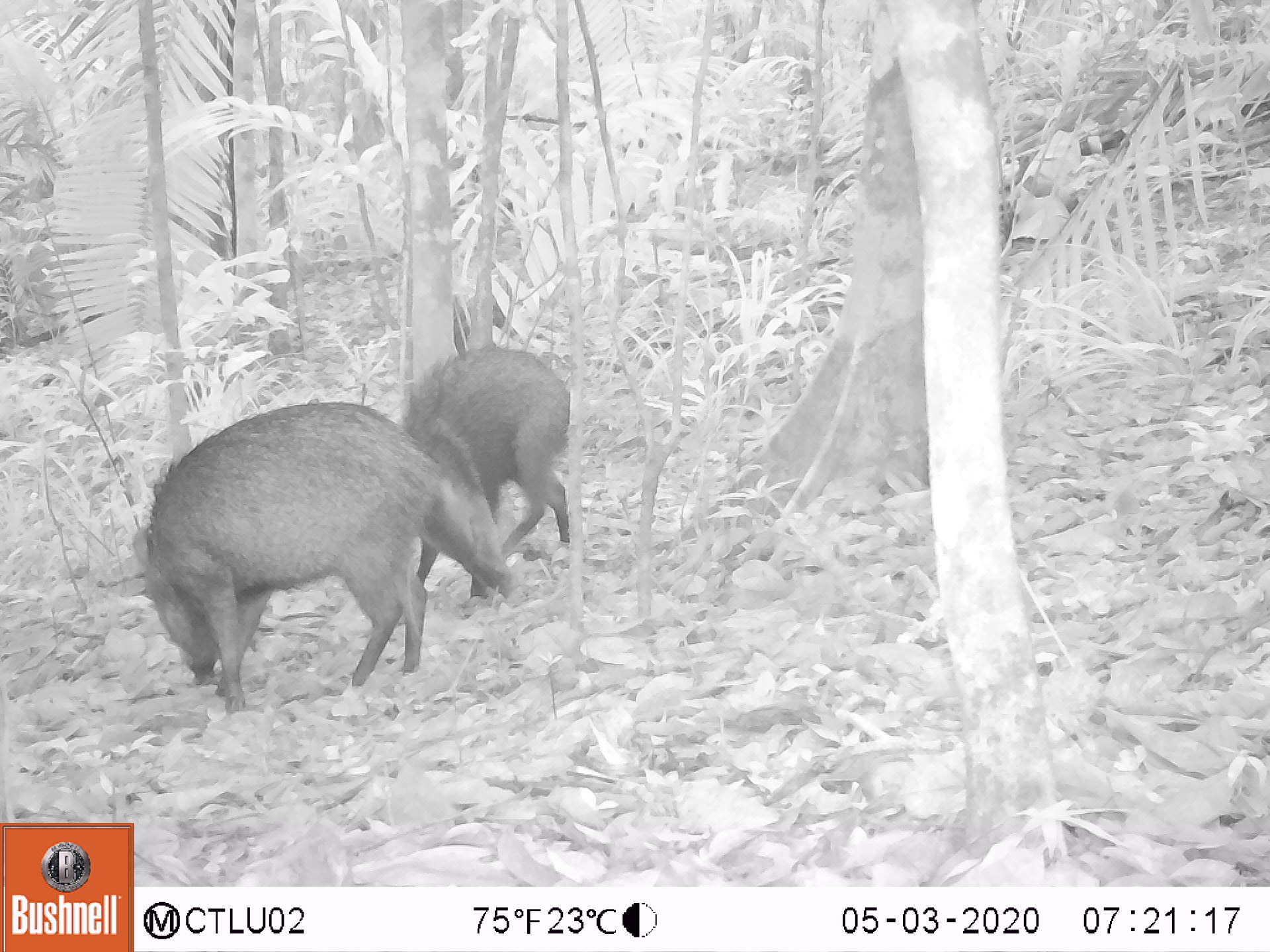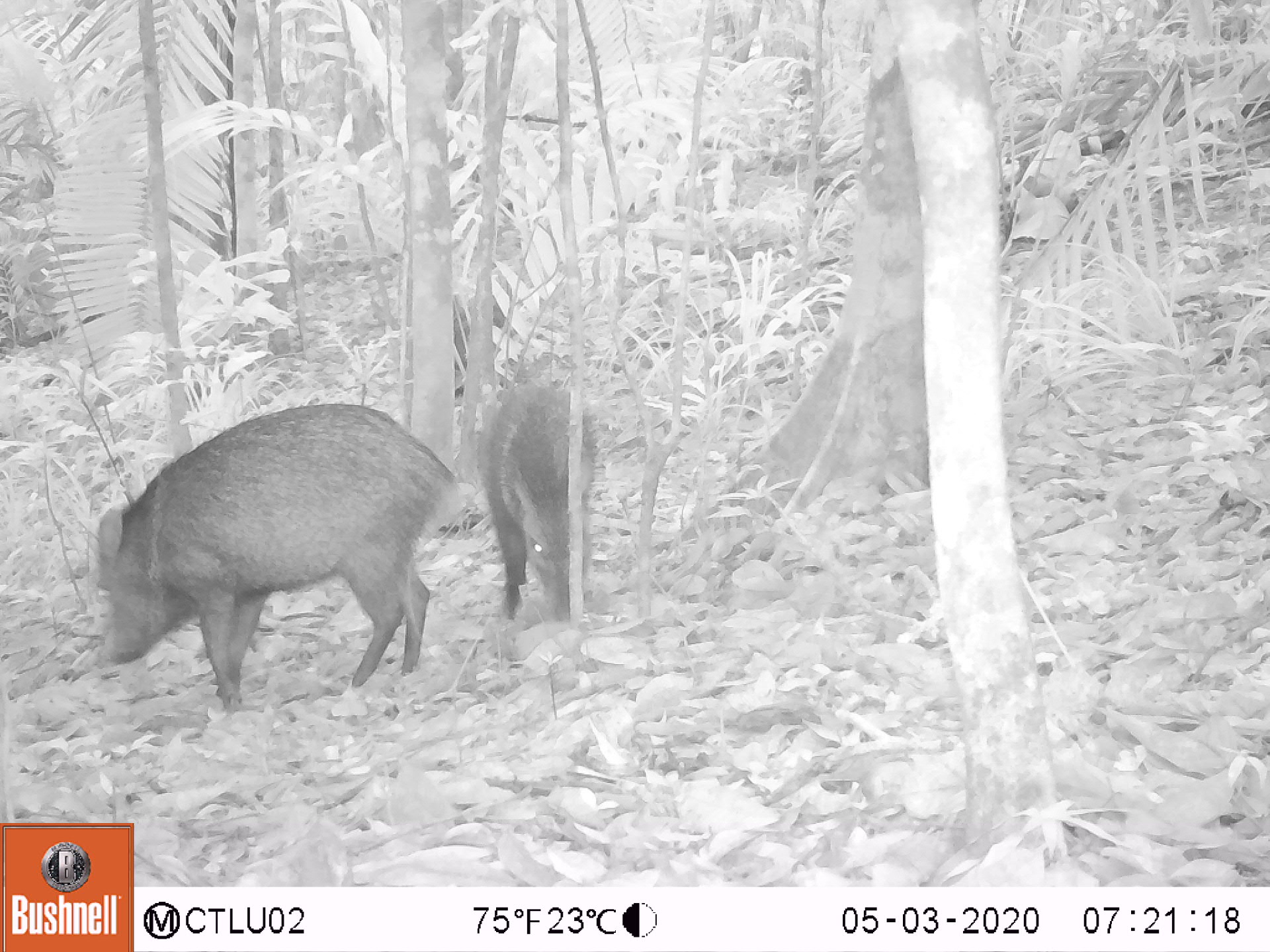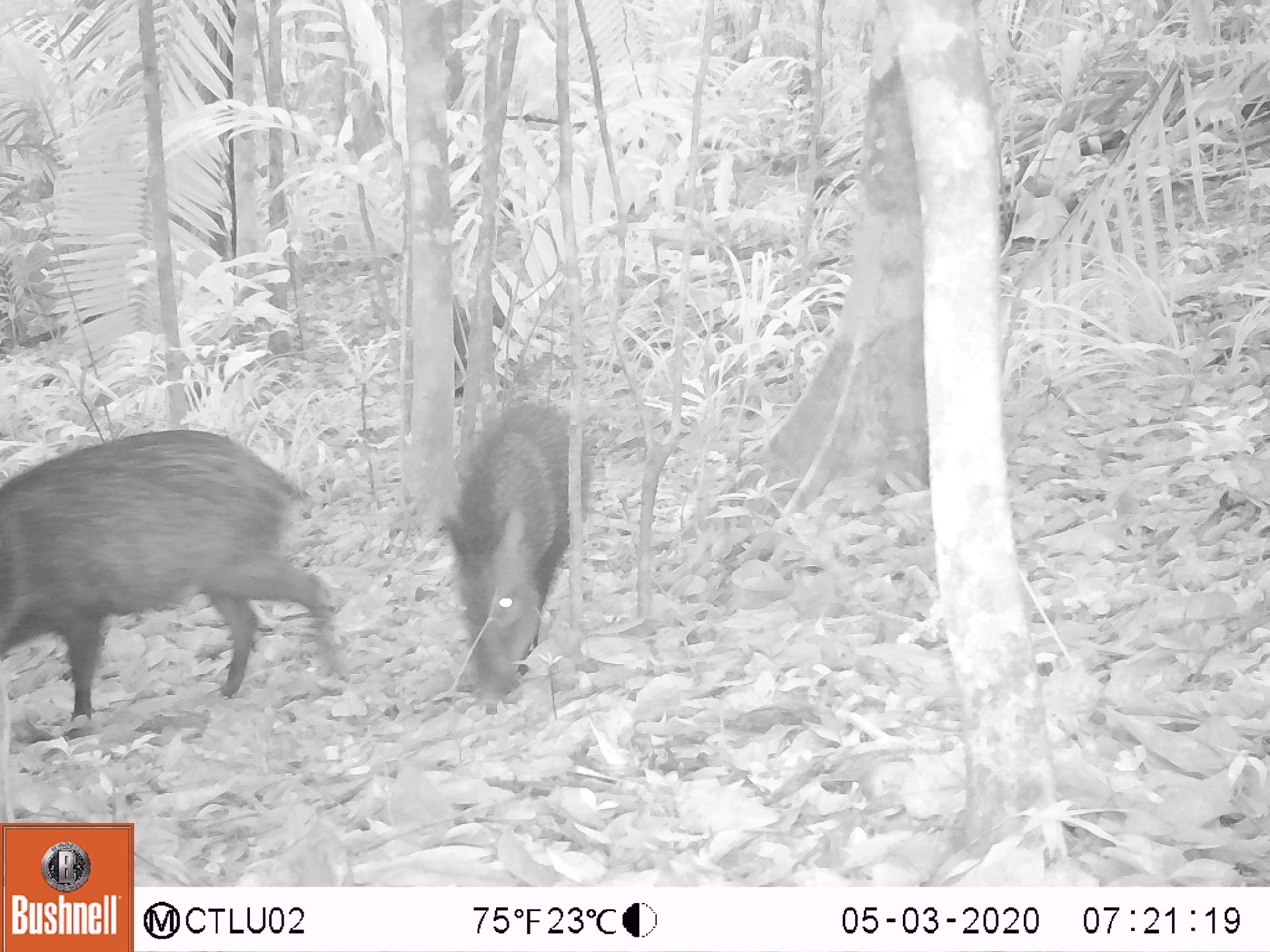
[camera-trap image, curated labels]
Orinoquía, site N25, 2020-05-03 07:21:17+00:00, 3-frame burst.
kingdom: Animalia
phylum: Chordata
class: Mammalia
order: Artiodactyla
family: Tayassuidae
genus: Pecari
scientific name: Pecari tajacu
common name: collared peccary